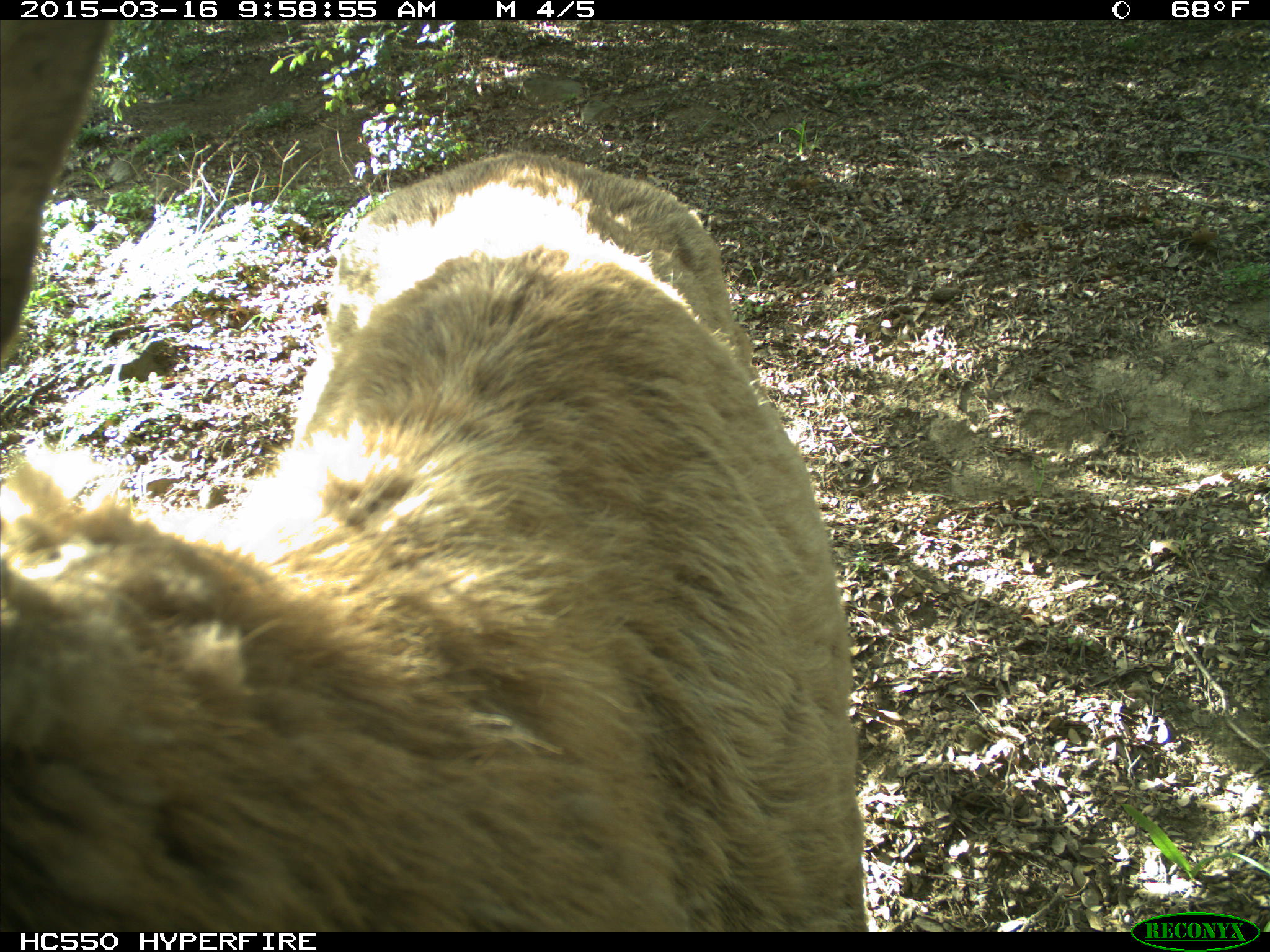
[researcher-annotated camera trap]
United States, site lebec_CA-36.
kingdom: Animalia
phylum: Chordata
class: Mammalia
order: Artiodactyla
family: Cervidae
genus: Cervus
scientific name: Cervus canadensis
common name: elk